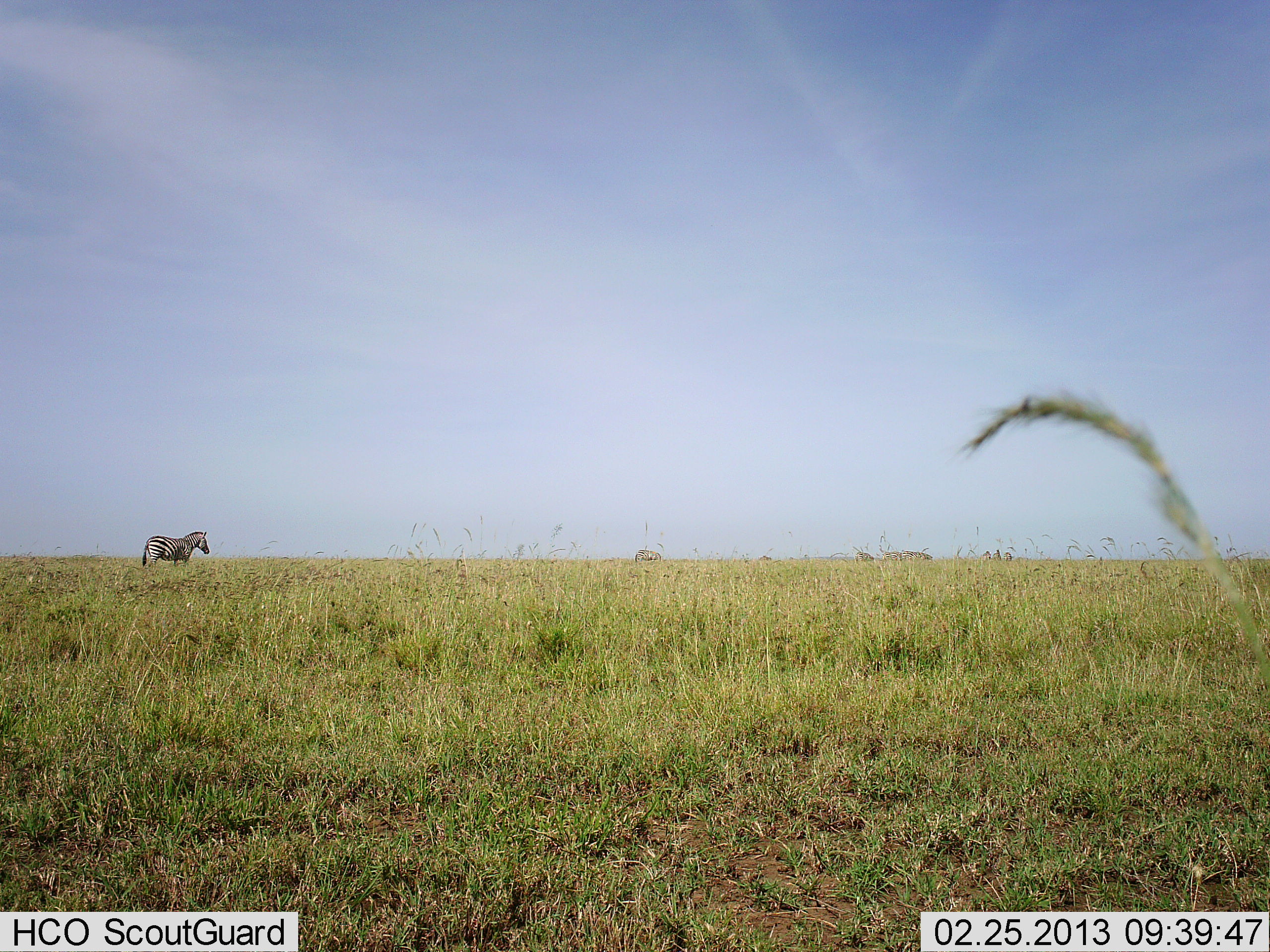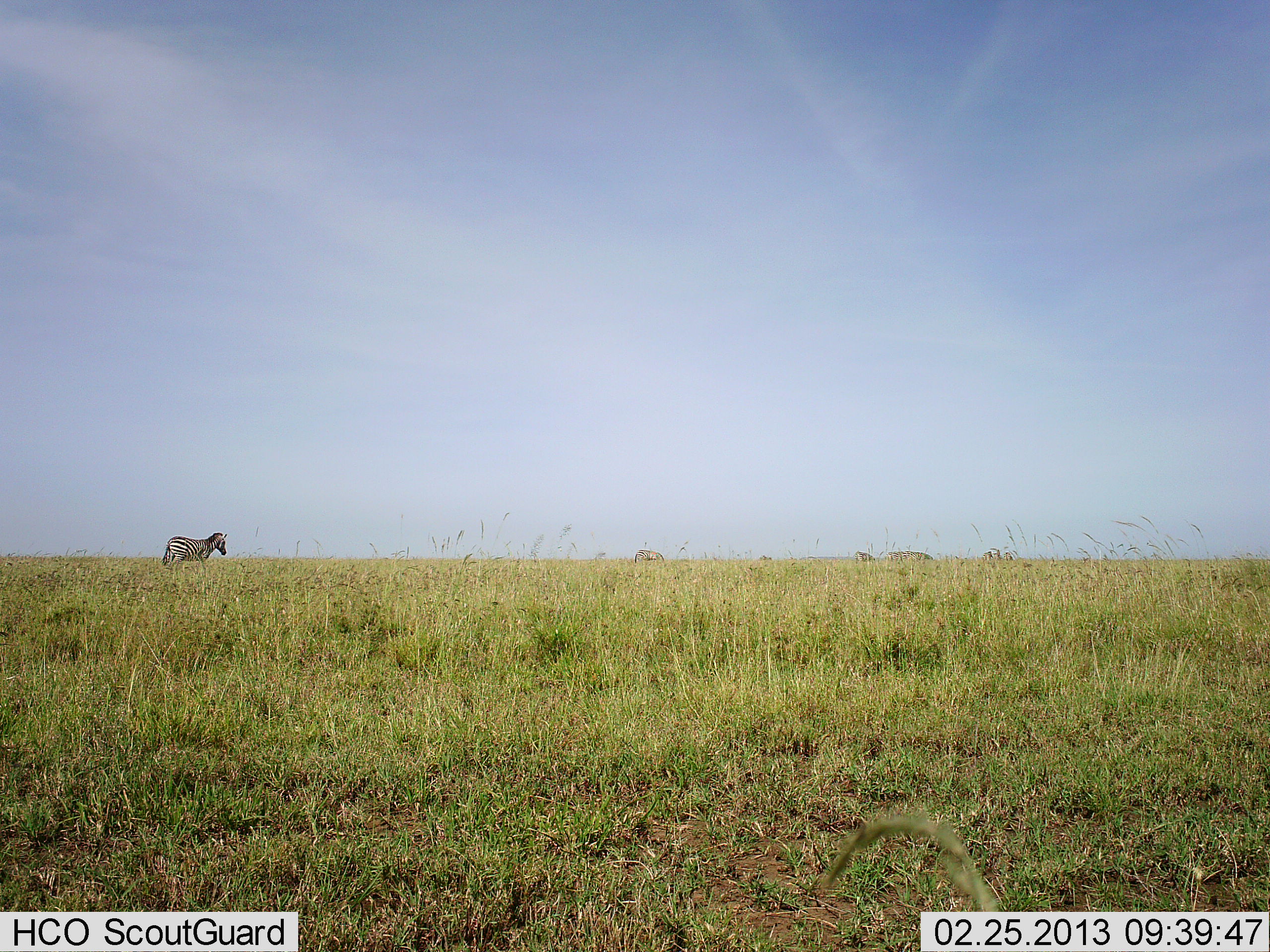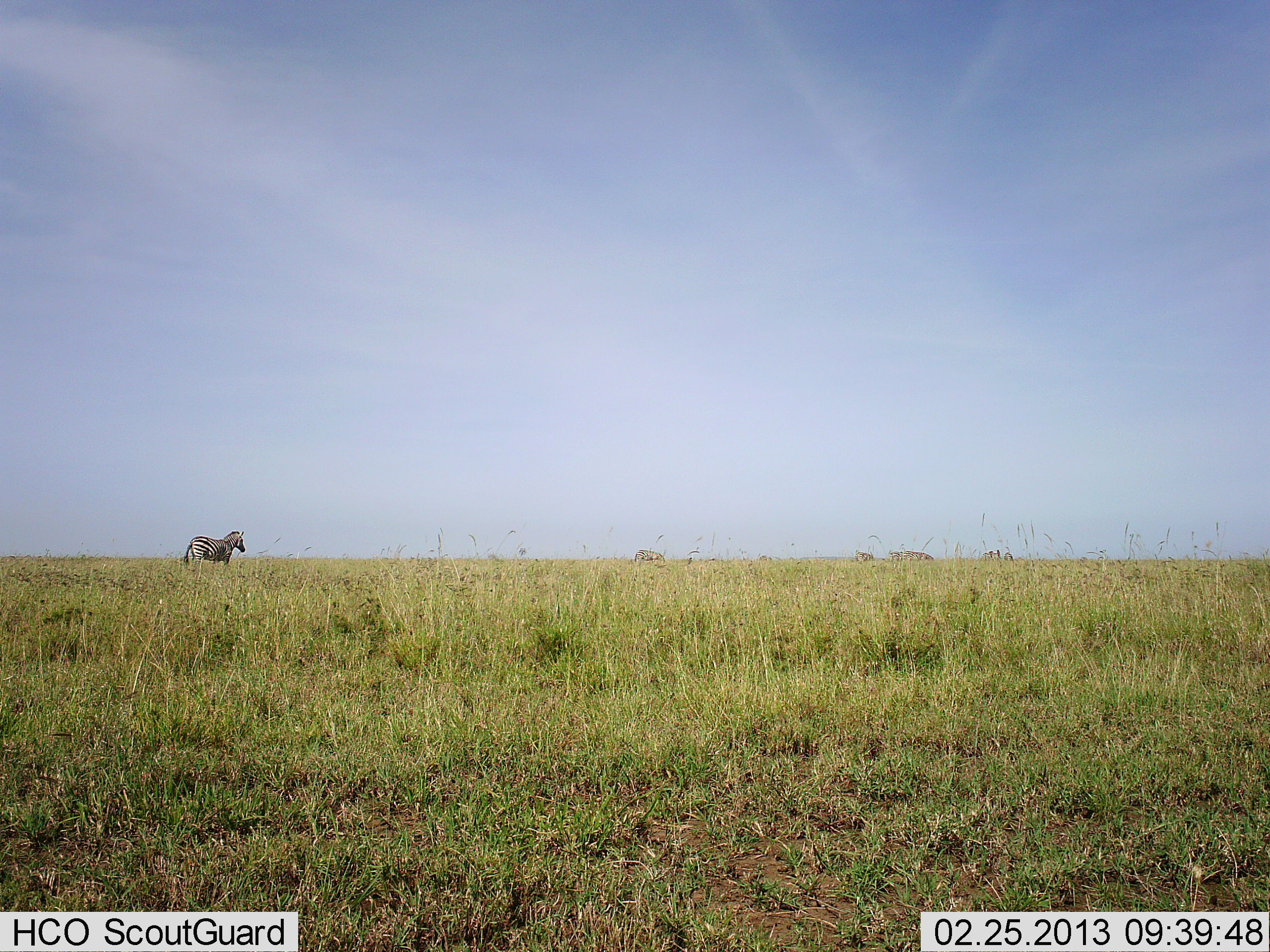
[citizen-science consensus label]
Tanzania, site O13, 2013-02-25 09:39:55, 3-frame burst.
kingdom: Animalia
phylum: Chordata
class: Mammalia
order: Perissodactyla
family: Equidae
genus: Equus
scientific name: Equus quagga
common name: plains zebra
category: zebra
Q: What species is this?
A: Zebra (plains zebra) (Equus quagga).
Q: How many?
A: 1.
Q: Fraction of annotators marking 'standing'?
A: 28%.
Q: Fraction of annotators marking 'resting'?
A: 0%.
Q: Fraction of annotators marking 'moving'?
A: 84%.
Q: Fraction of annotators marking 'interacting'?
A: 0%.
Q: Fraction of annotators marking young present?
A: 0%.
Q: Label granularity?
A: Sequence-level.